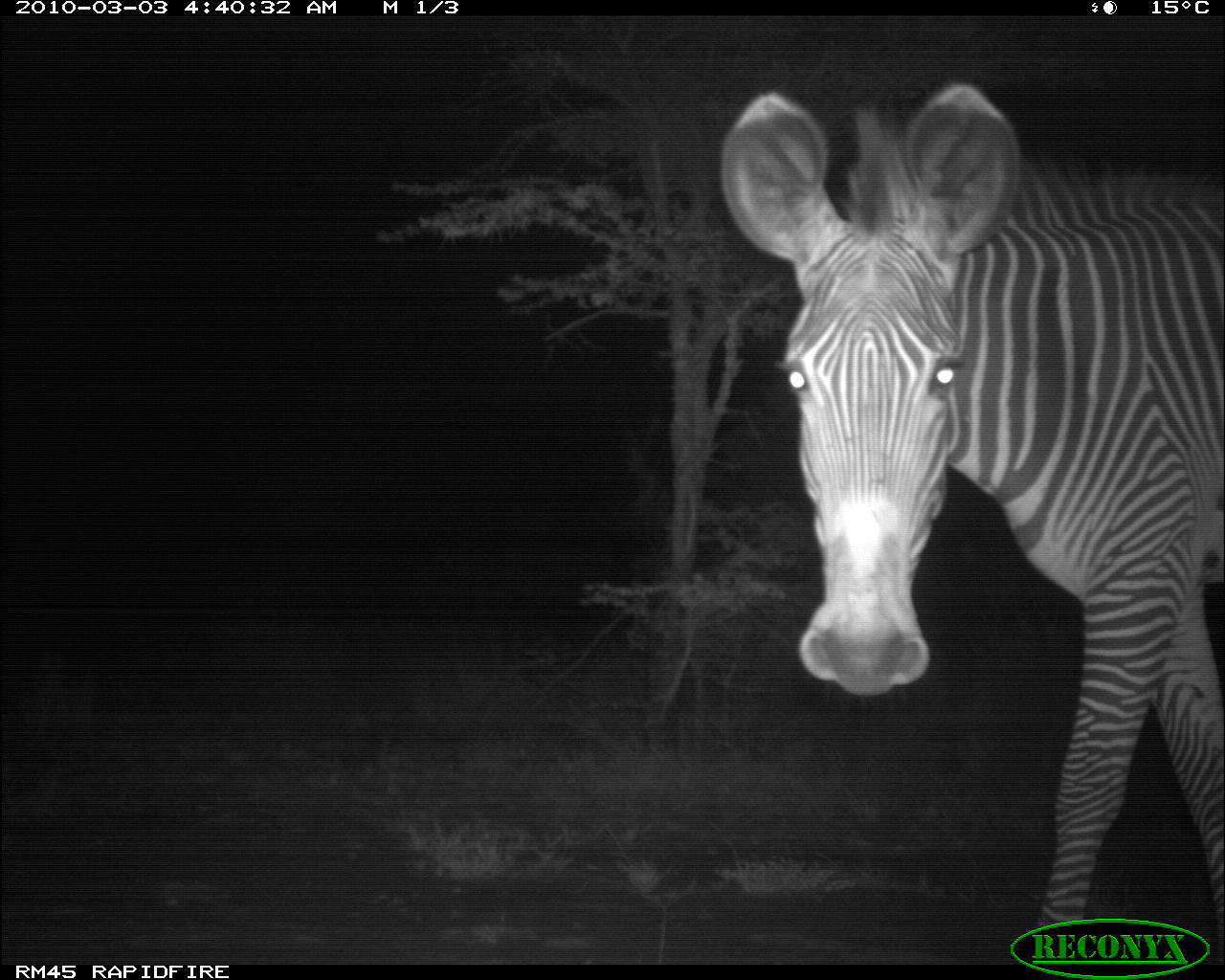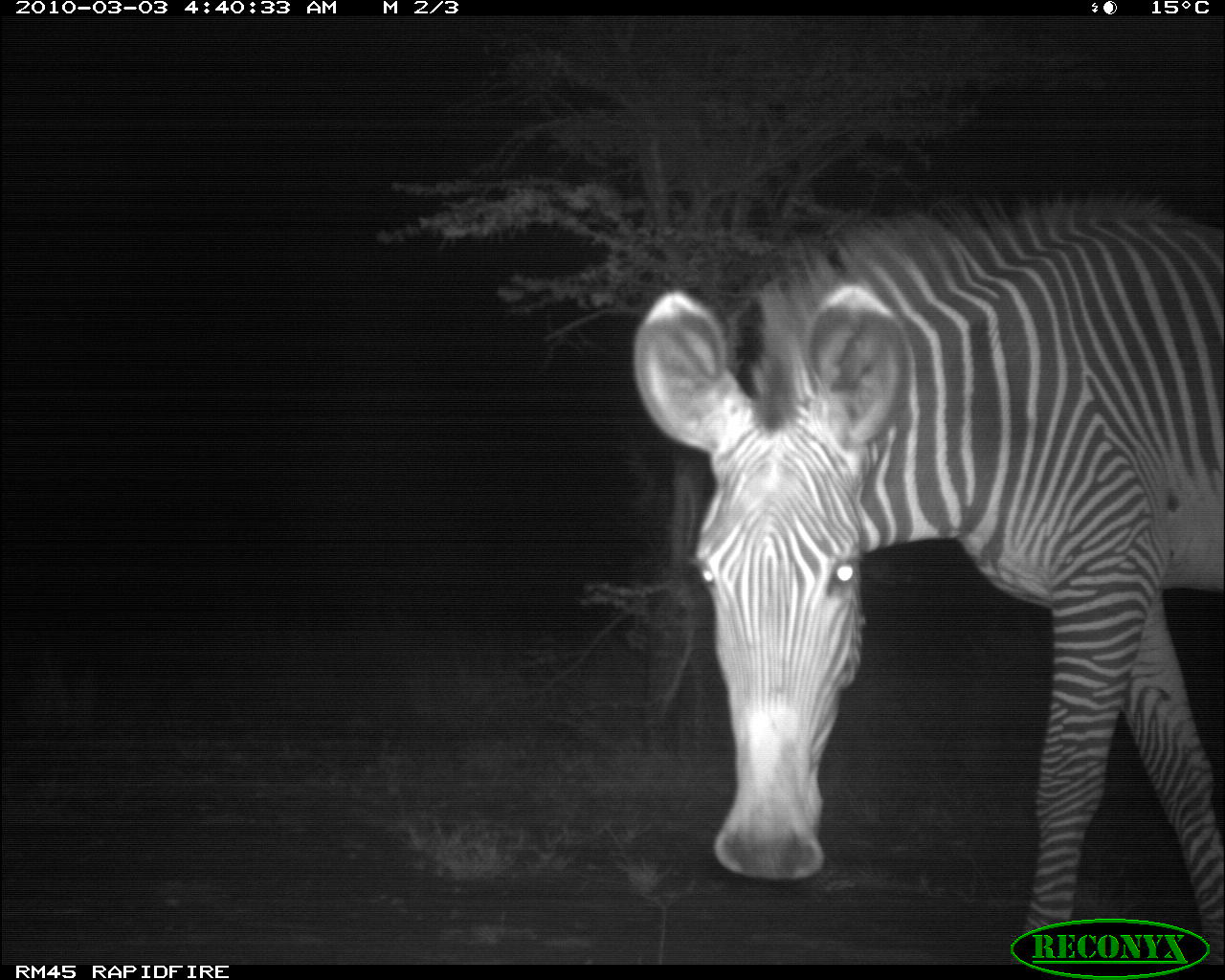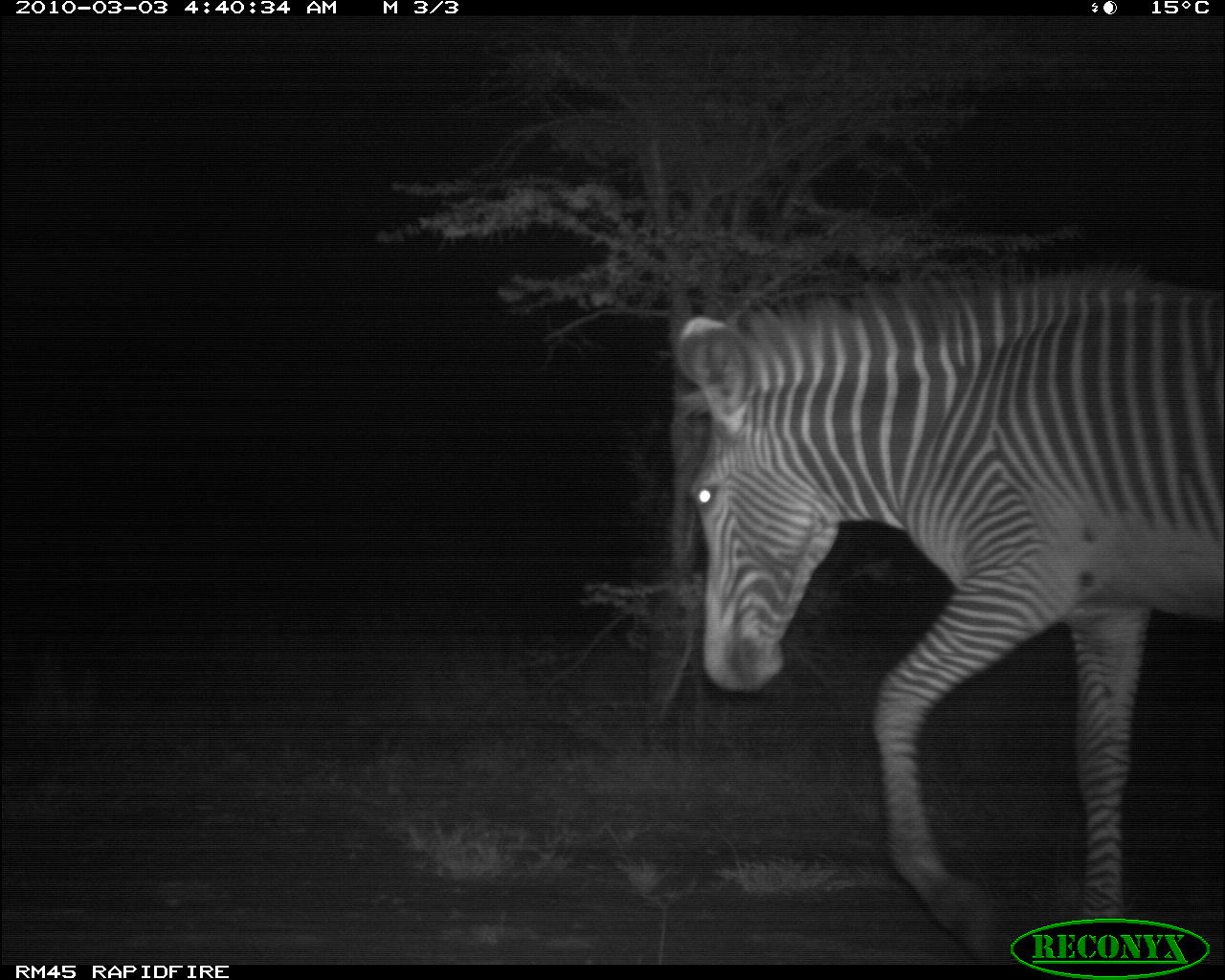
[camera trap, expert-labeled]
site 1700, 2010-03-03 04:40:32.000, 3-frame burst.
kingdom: Animalia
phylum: Chordata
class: Mammalia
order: Perissodactyla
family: Equidae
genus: Equus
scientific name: Equus grevyi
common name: grévy's zebra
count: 1